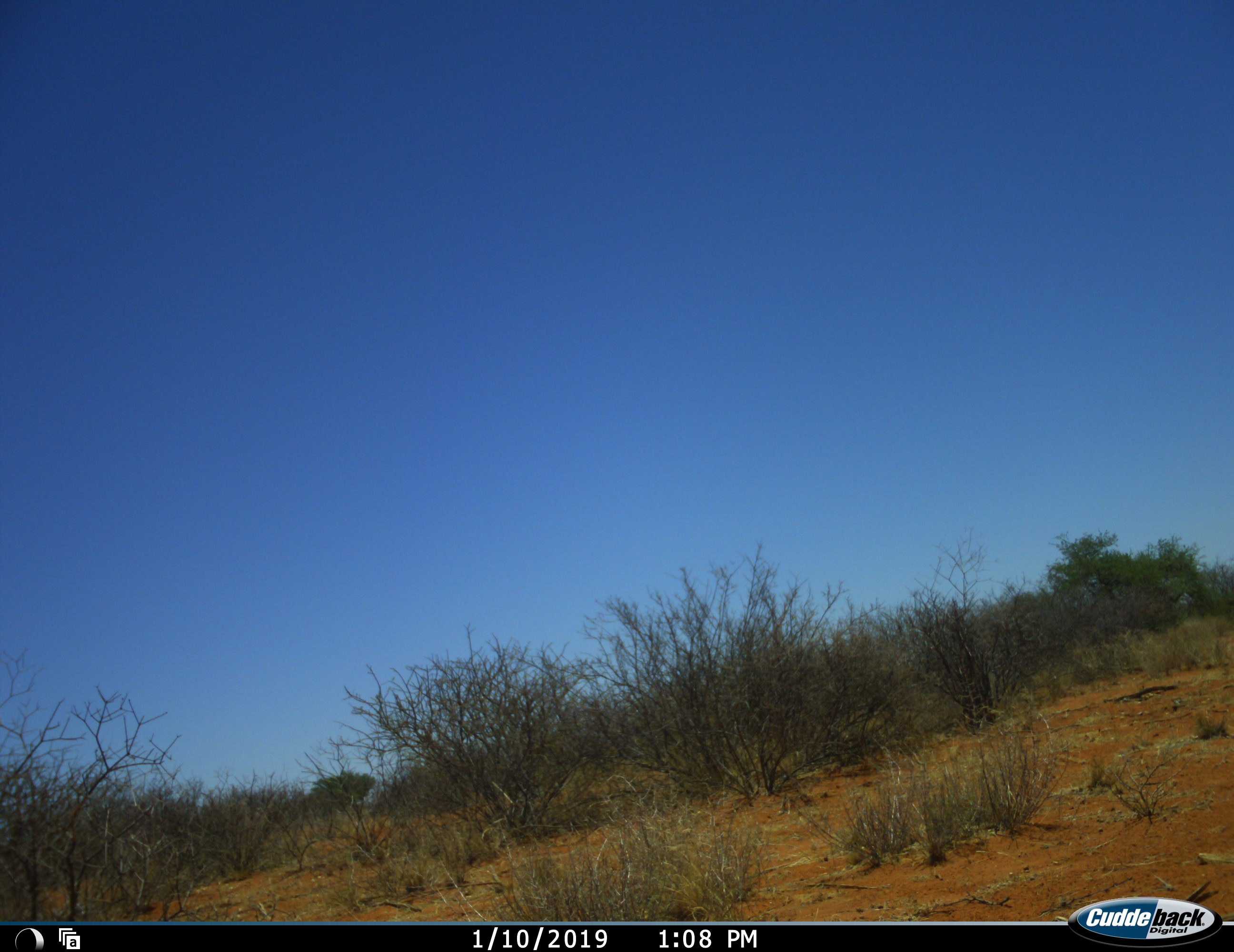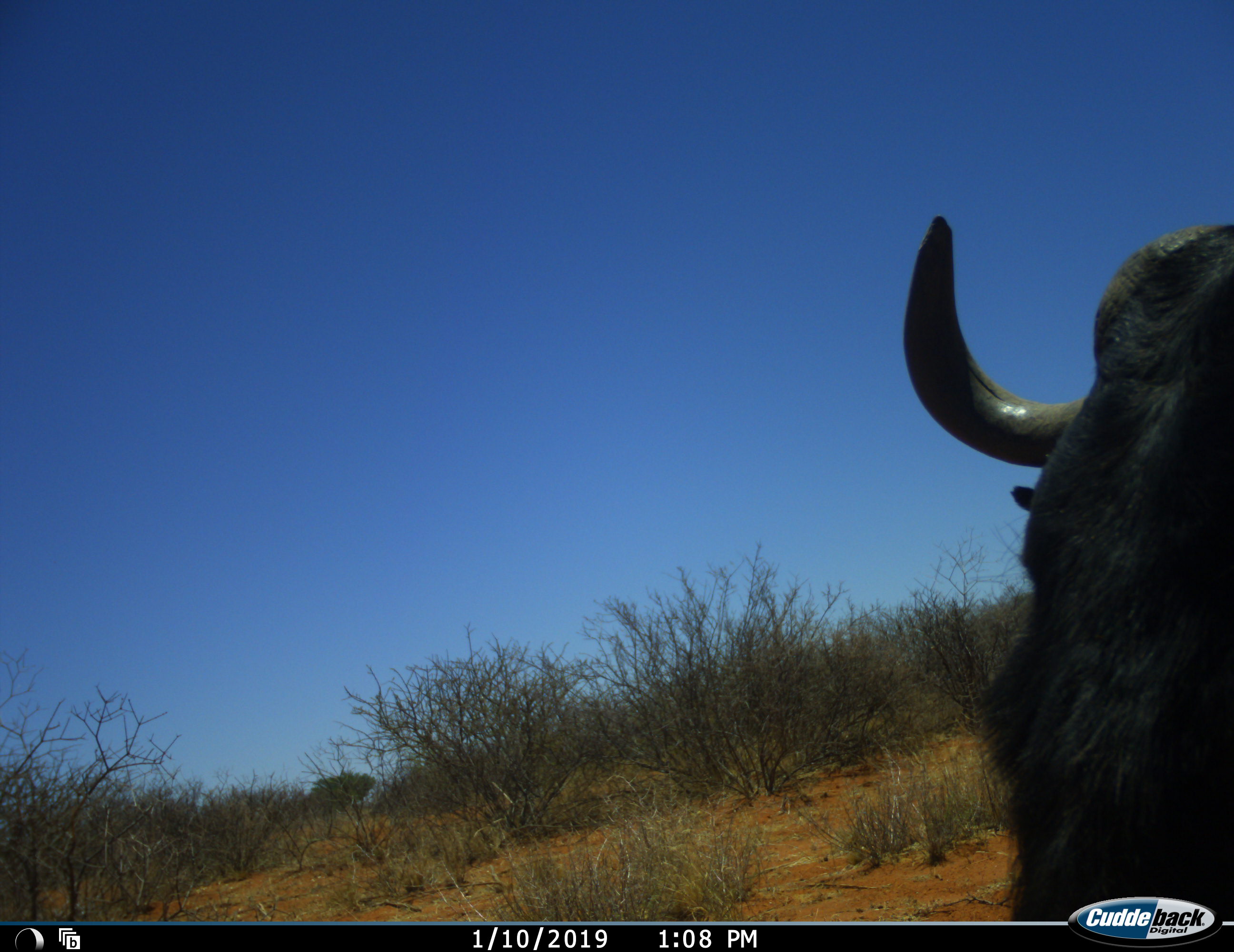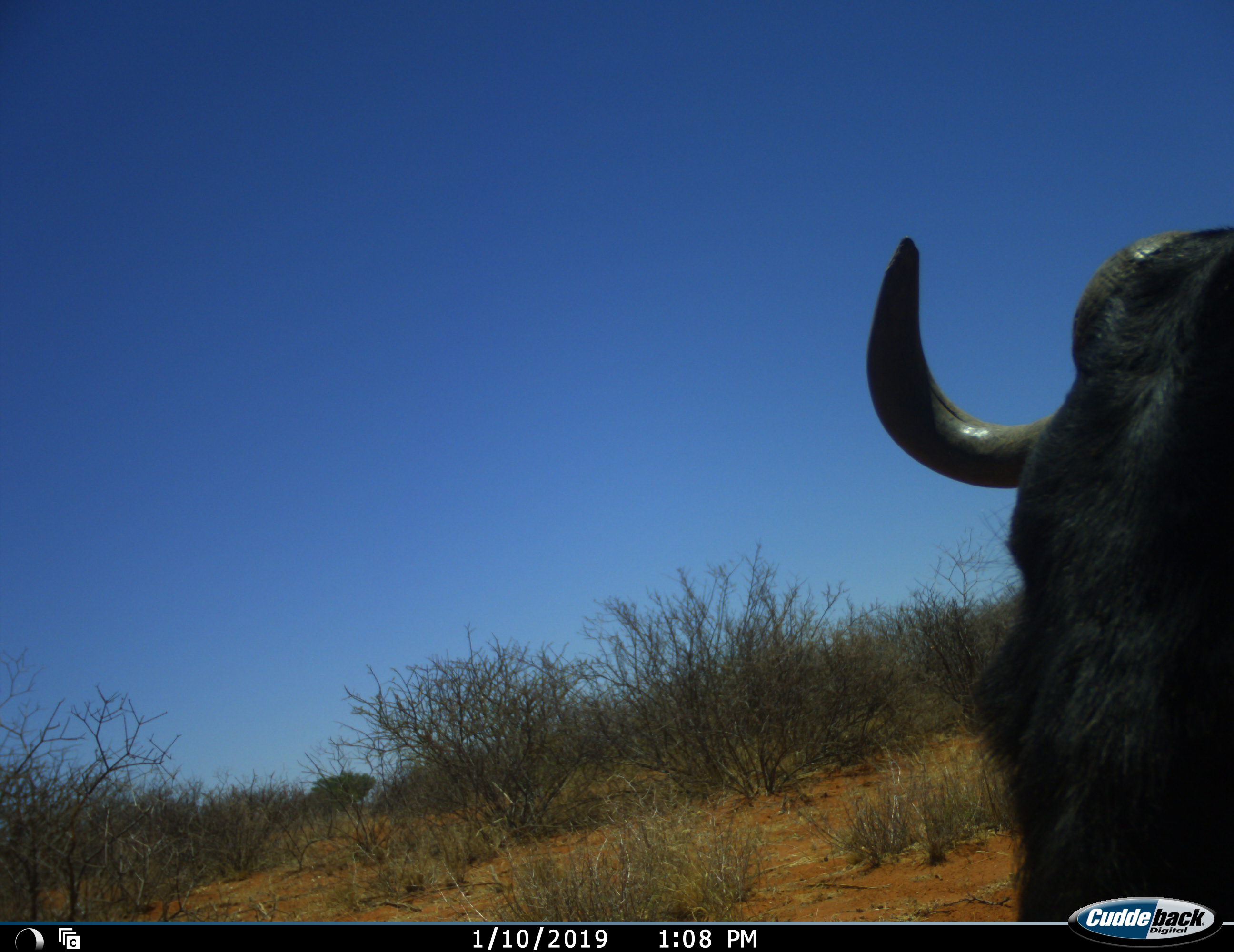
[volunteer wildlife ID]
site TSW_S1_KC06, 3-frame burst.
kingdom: Animalia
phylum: Chordata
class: Mammalia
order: Artiodactyla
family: Bovidae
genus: Connochaetes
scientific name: Connochaetes taurinus taurinus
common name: blue wildebeest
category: wildebeestblue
Wildebeestblue (blue wildebeest) (Connochaetes taurinus taurinus), count 1. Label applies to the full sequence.